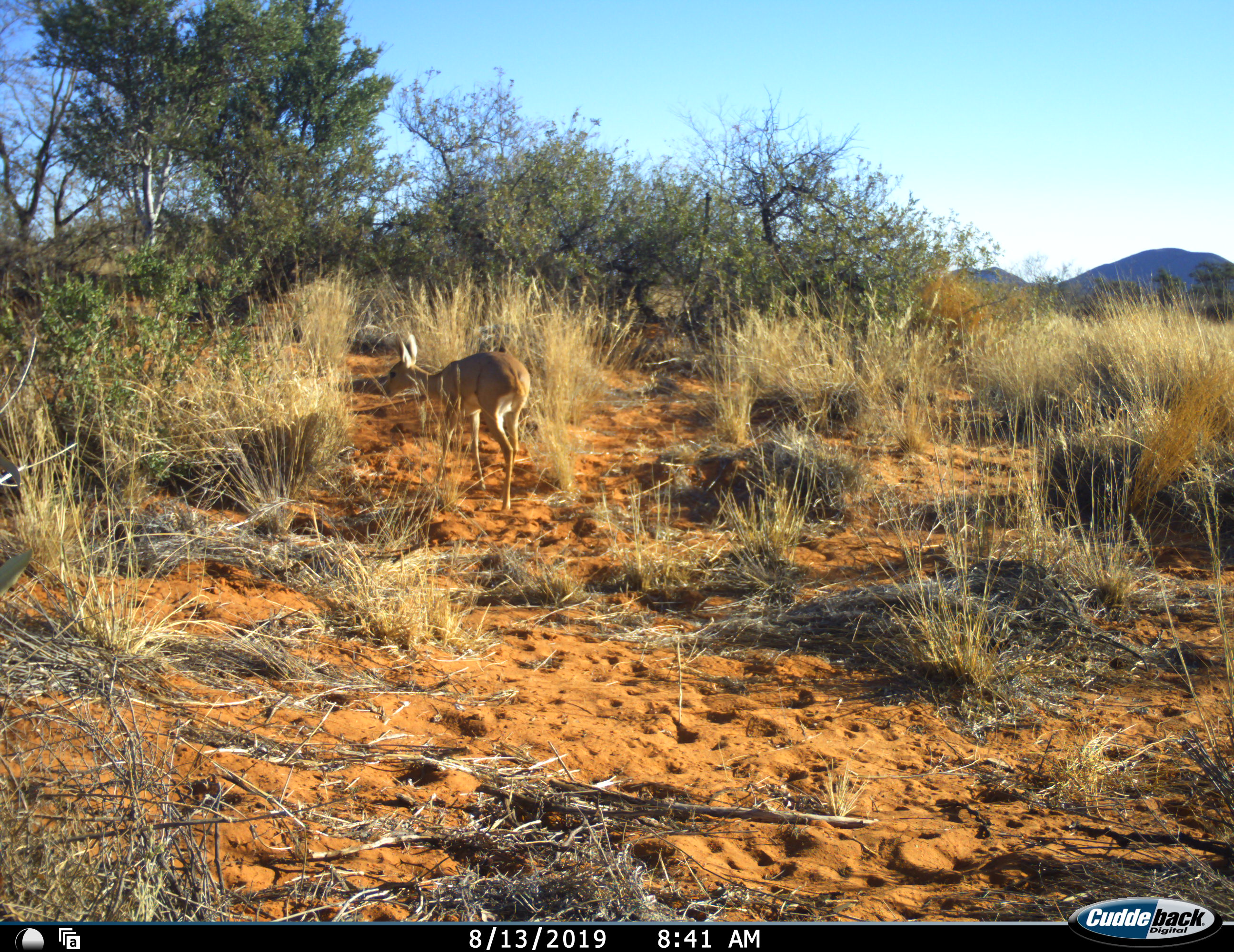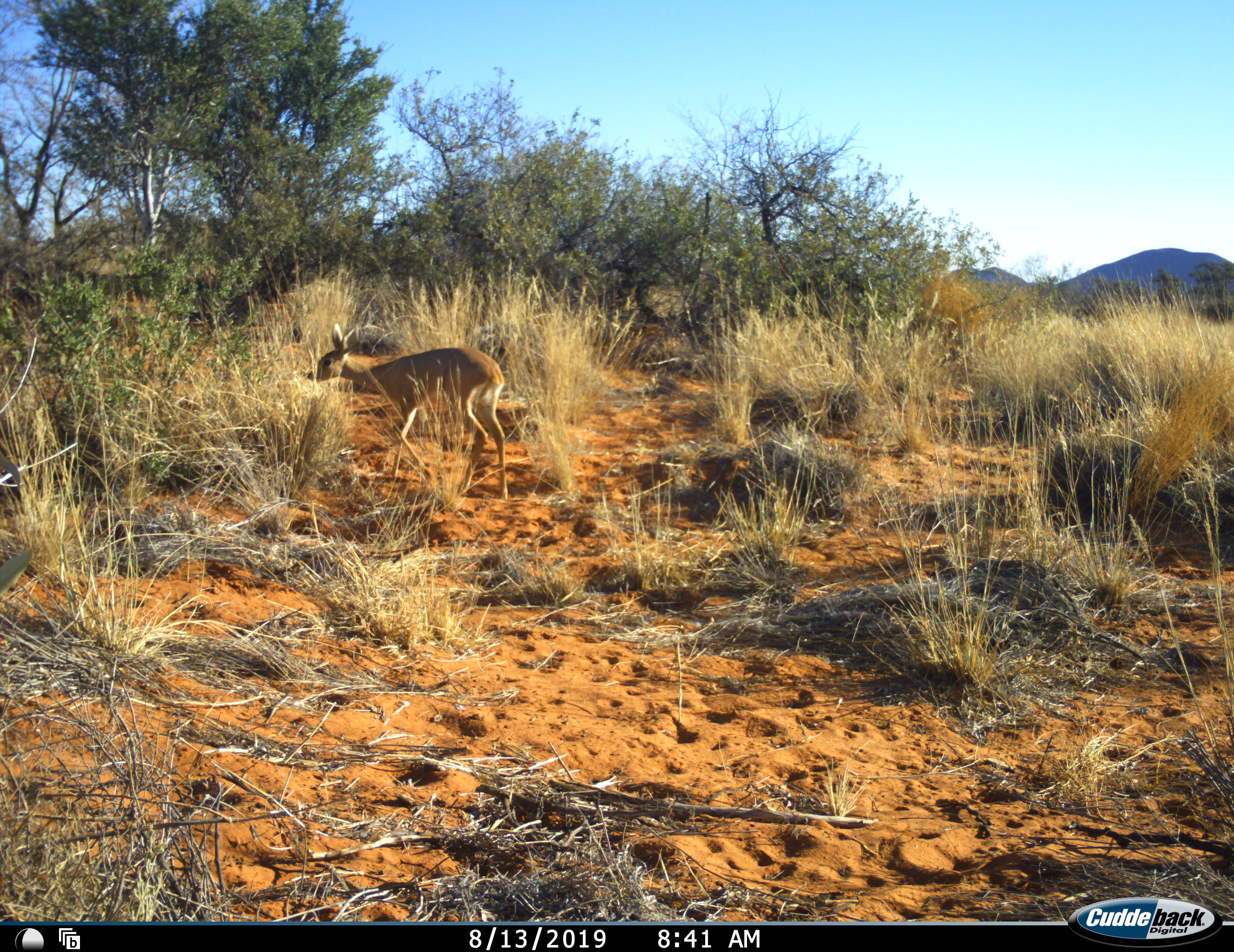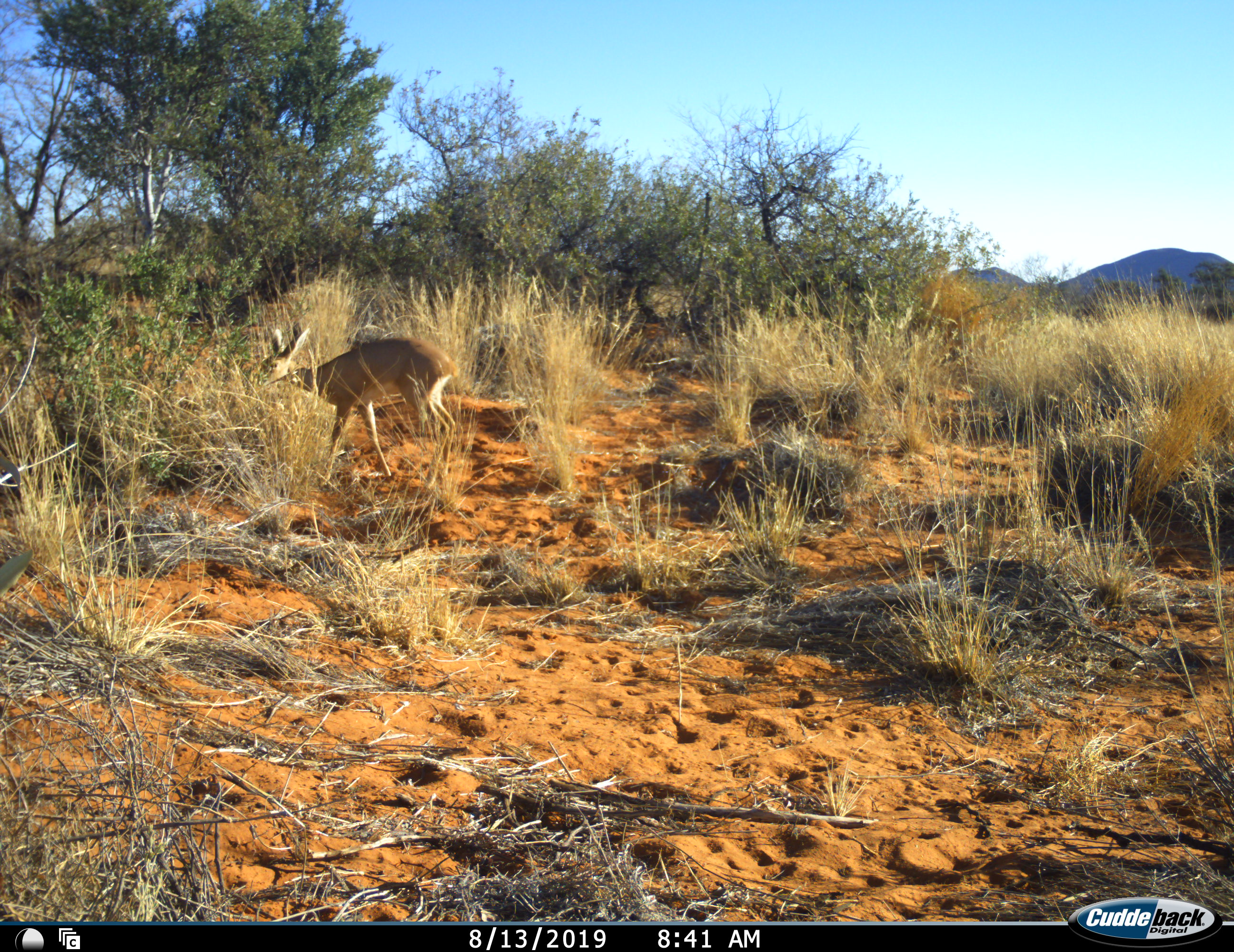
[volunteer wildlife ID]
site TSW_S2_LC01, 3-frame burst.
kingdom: Animalia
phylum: Chordata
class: Mammalia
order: Artiodactyla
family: Bovidae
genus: Raphicerus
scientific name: Raphicerus campestris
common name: steenbok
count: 1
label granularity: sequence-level